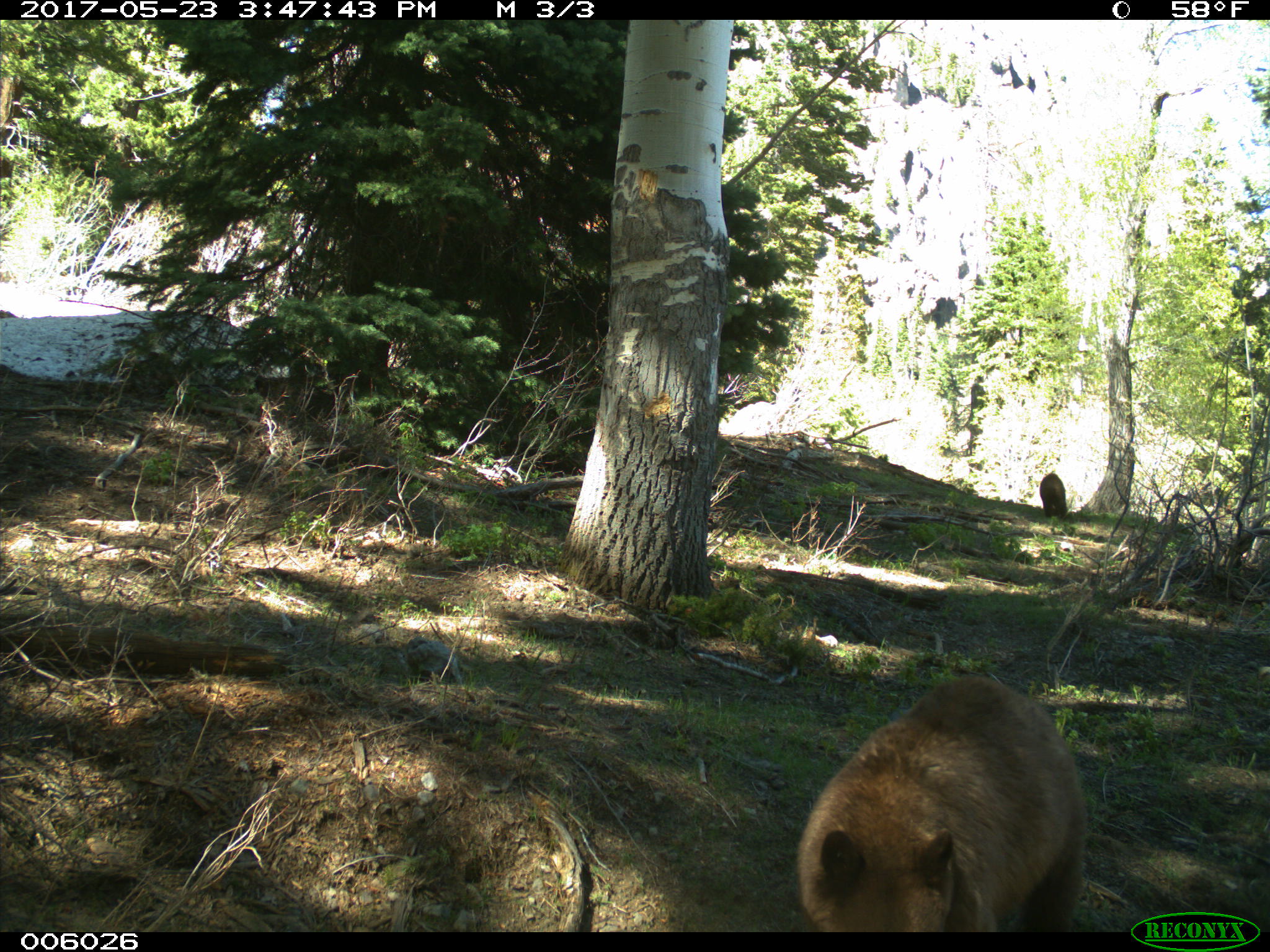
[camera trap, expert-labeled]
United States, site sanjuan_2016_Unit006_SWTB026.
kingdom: Animalia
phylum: Chordata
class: Mammalia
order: Carnivora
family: Ursidae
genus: Ursus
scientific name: Ursus americanus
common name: american black bear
Ursus americanus (american black bear).